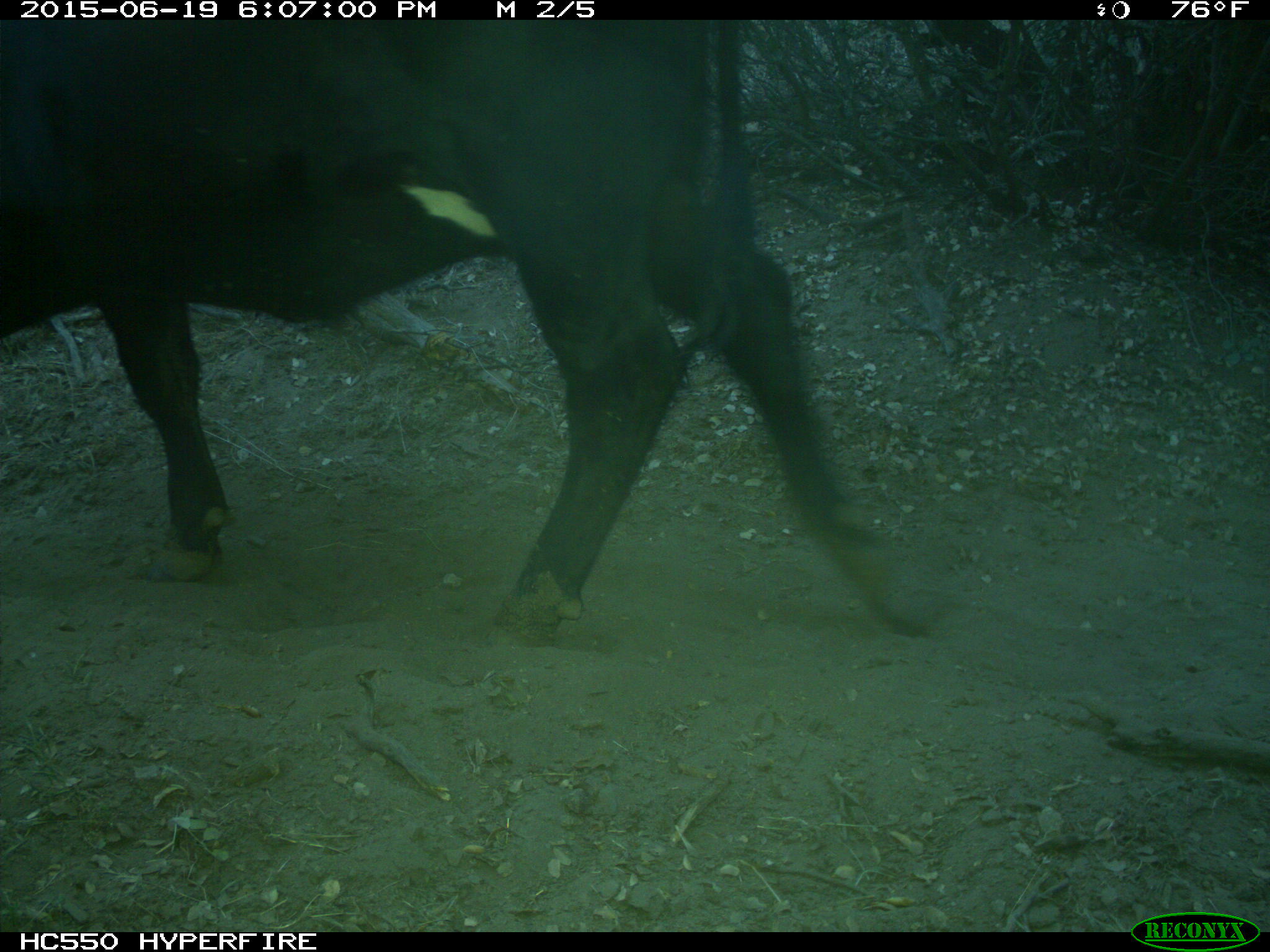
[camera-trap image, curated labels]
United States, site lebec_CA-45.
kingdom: Animalia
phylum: Chordata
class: Mammalia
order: Artiodactyla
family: Bovidae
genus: Bos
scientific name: Bos taurus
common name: domestic cow